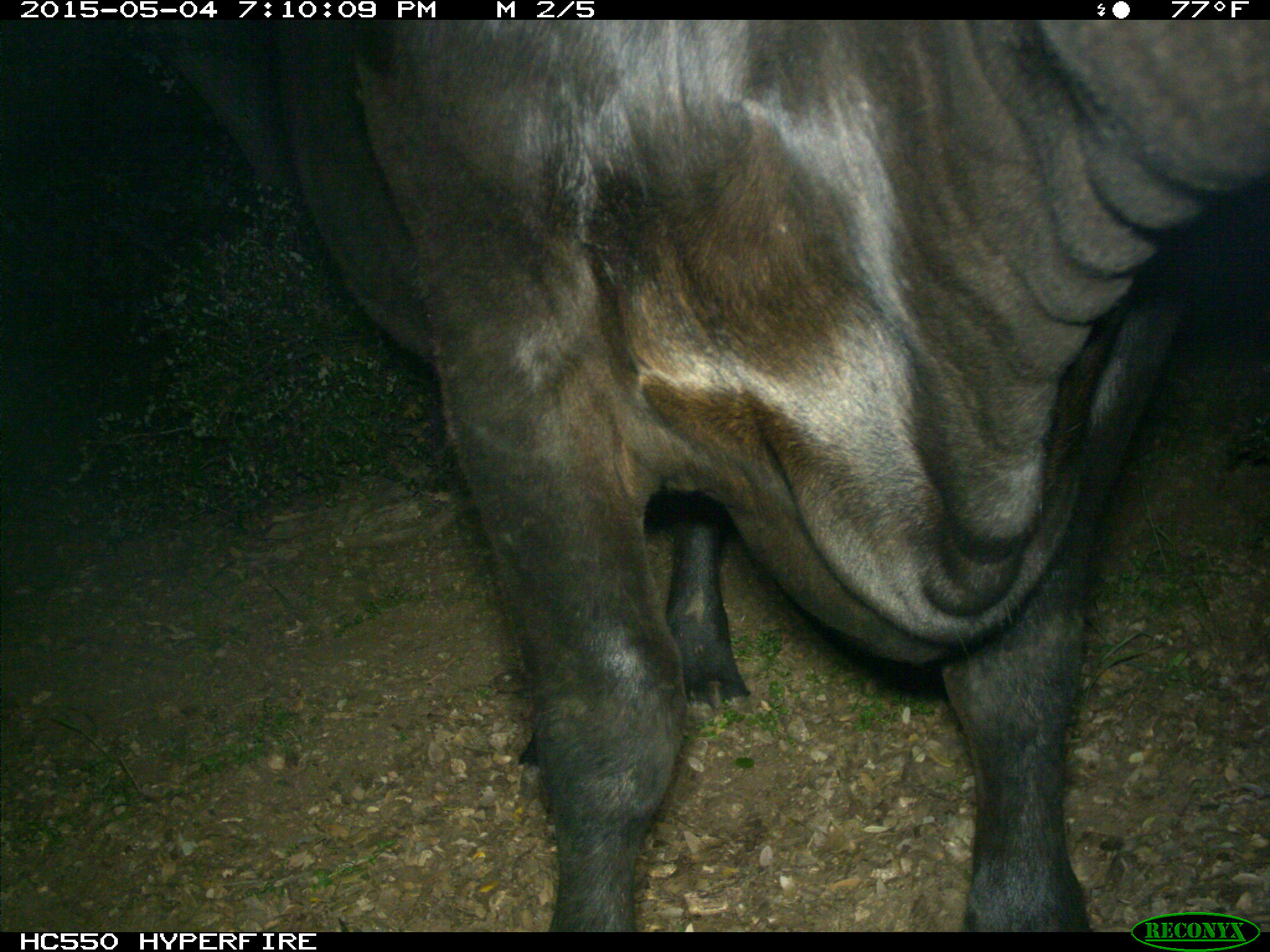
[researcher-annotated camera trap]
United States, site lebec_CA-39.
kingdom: Animalia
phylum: Chordata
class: Mammalia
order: Artiodactyla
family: Bovidae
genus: Bos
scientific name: Bos taurus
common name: domestic cow